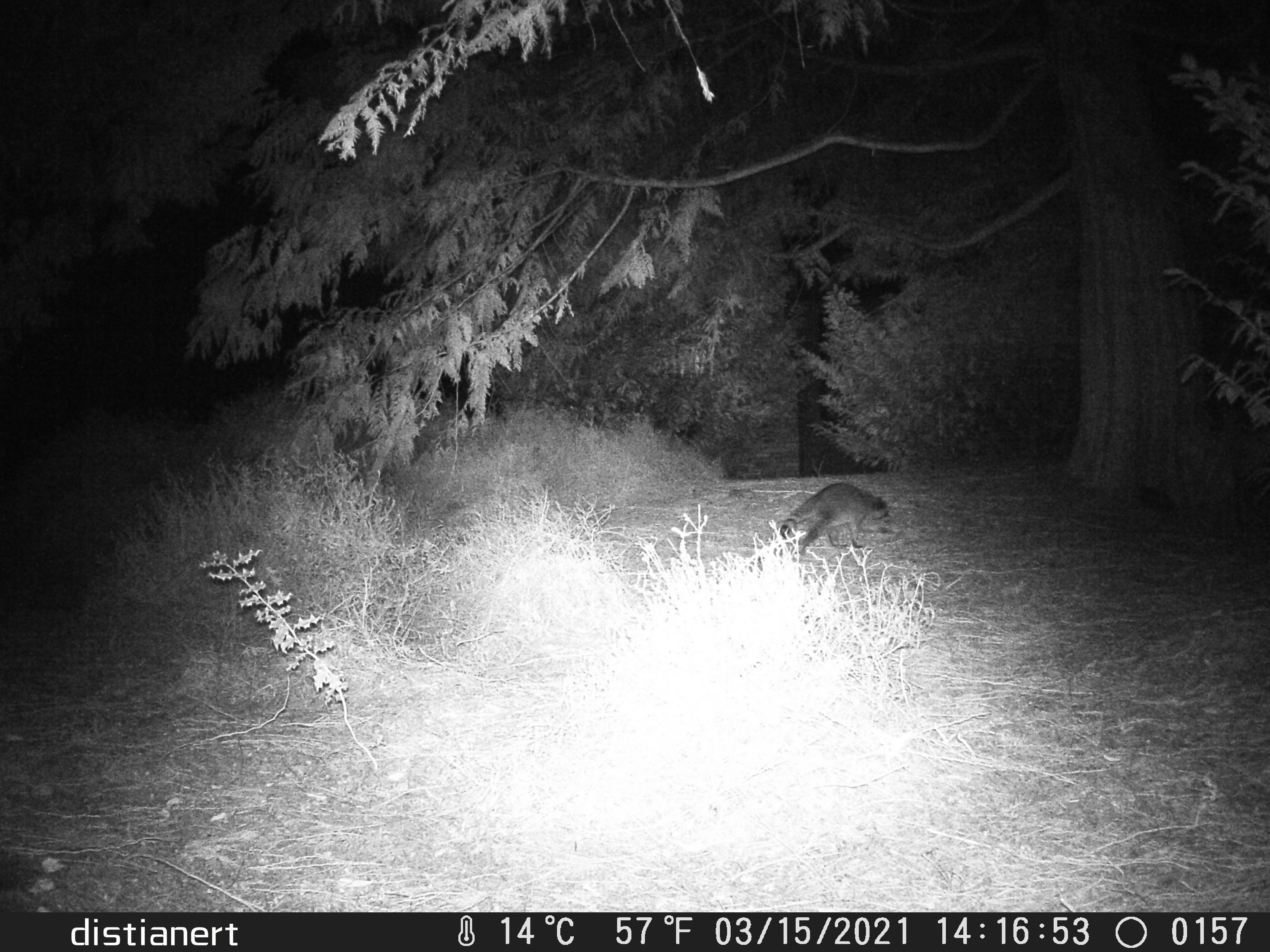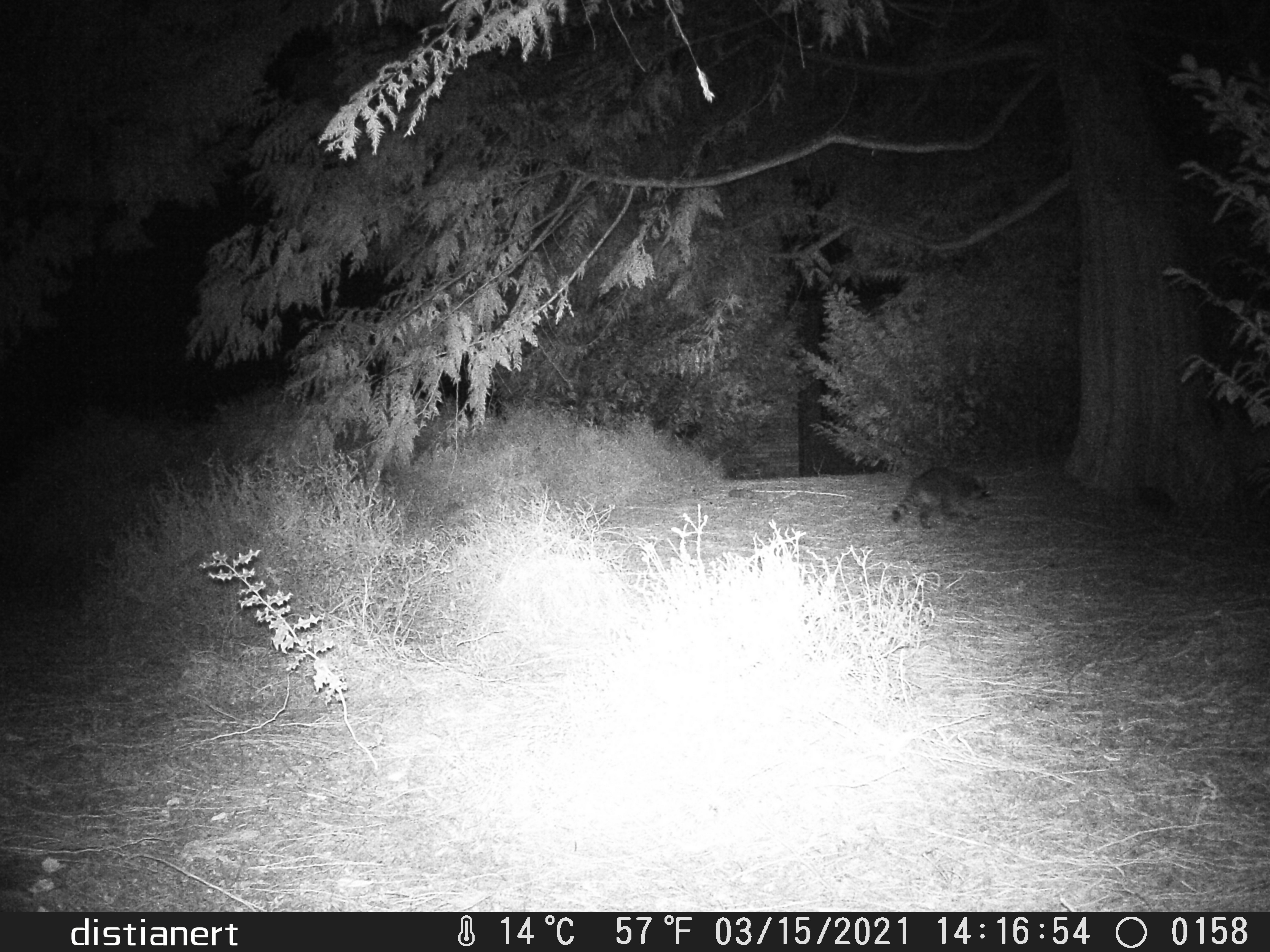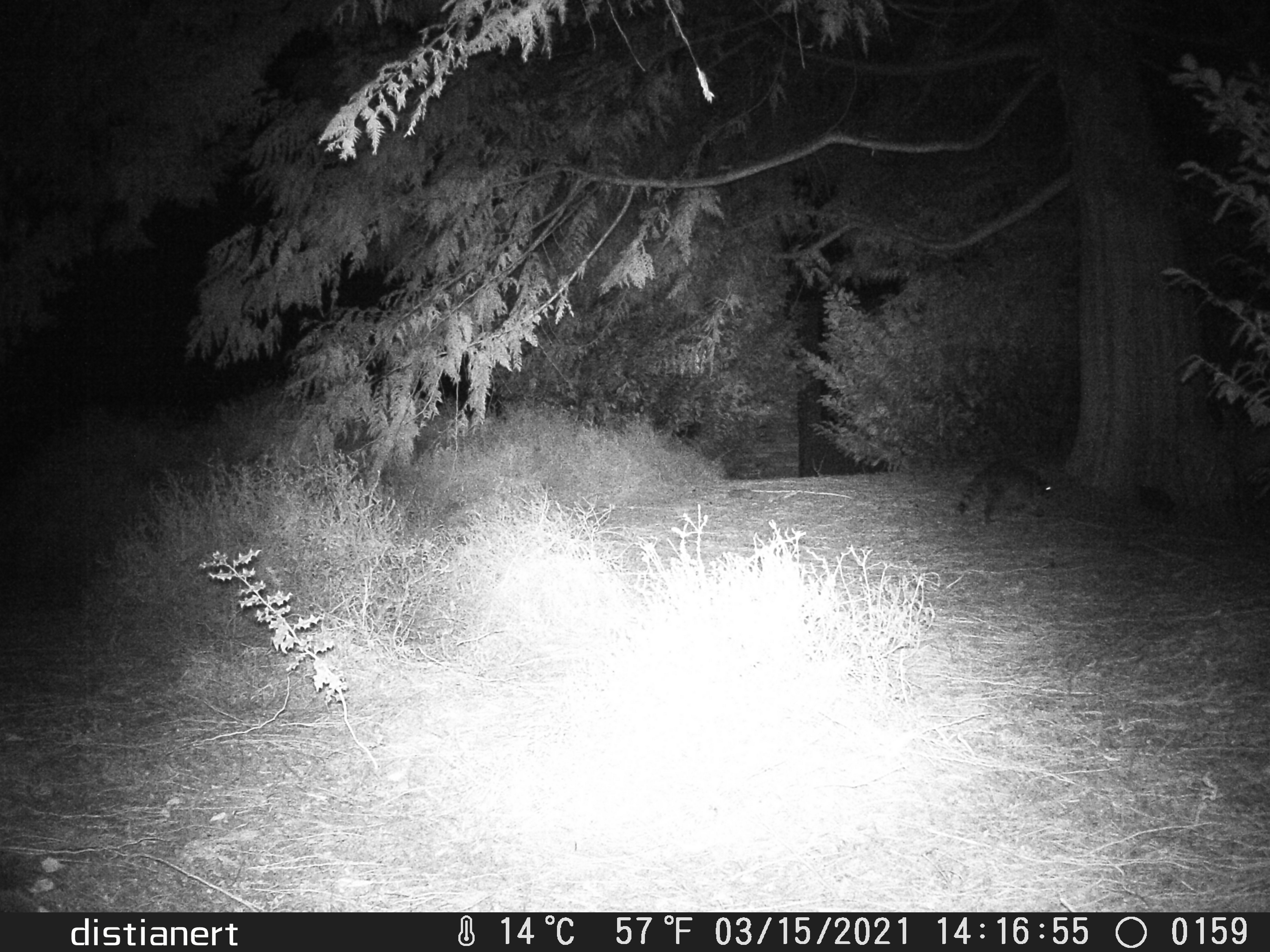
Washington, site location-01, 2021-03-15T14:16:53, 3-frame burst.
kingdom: Animalia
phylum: Chordata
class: Mammalia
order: Carnivora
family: Procyonidae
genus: Procyon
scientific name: Procyon lotor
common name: common raccoon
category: raccoon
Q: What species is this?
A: Raccoon (common raccoon) (Procyon lotor).